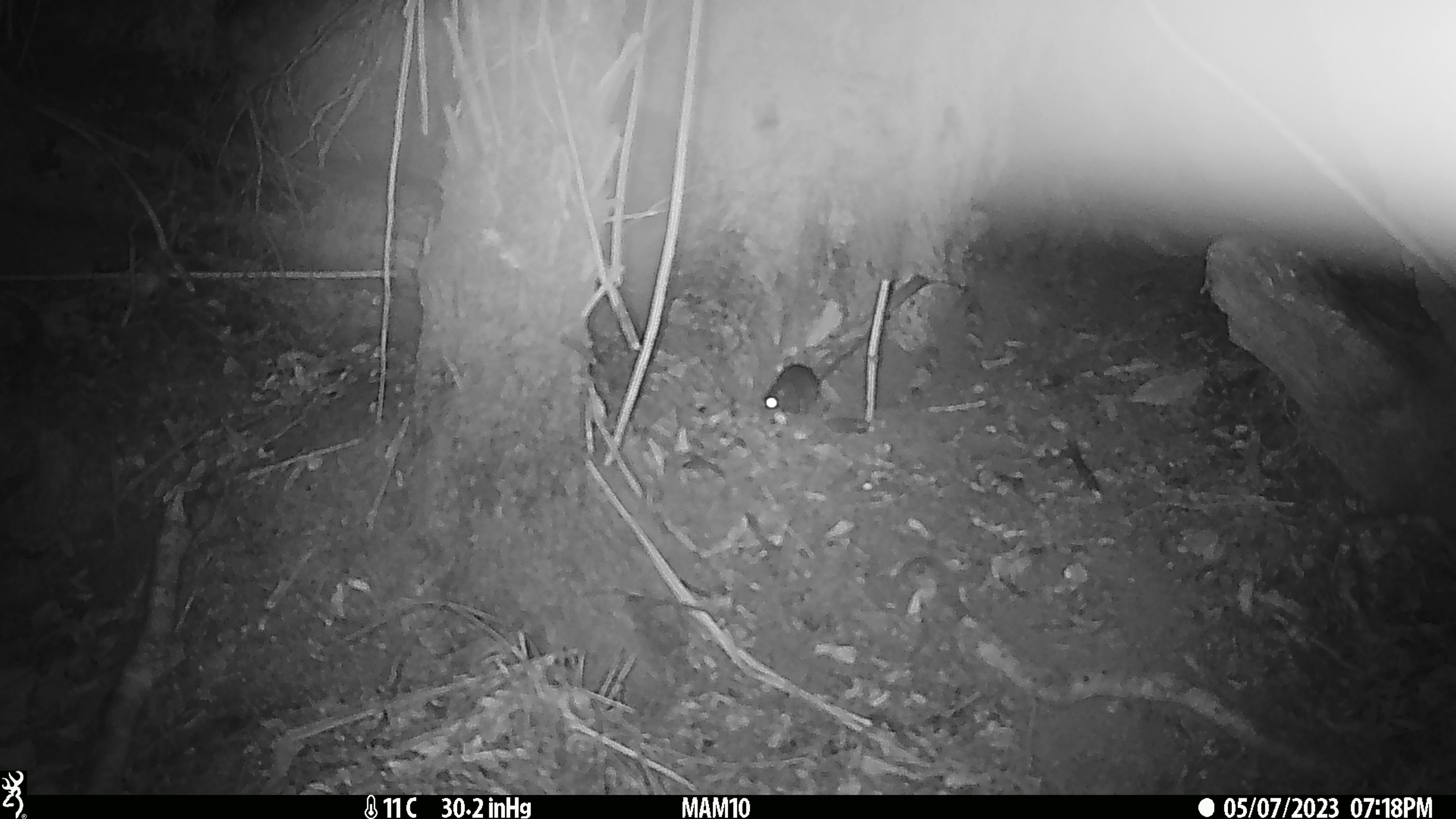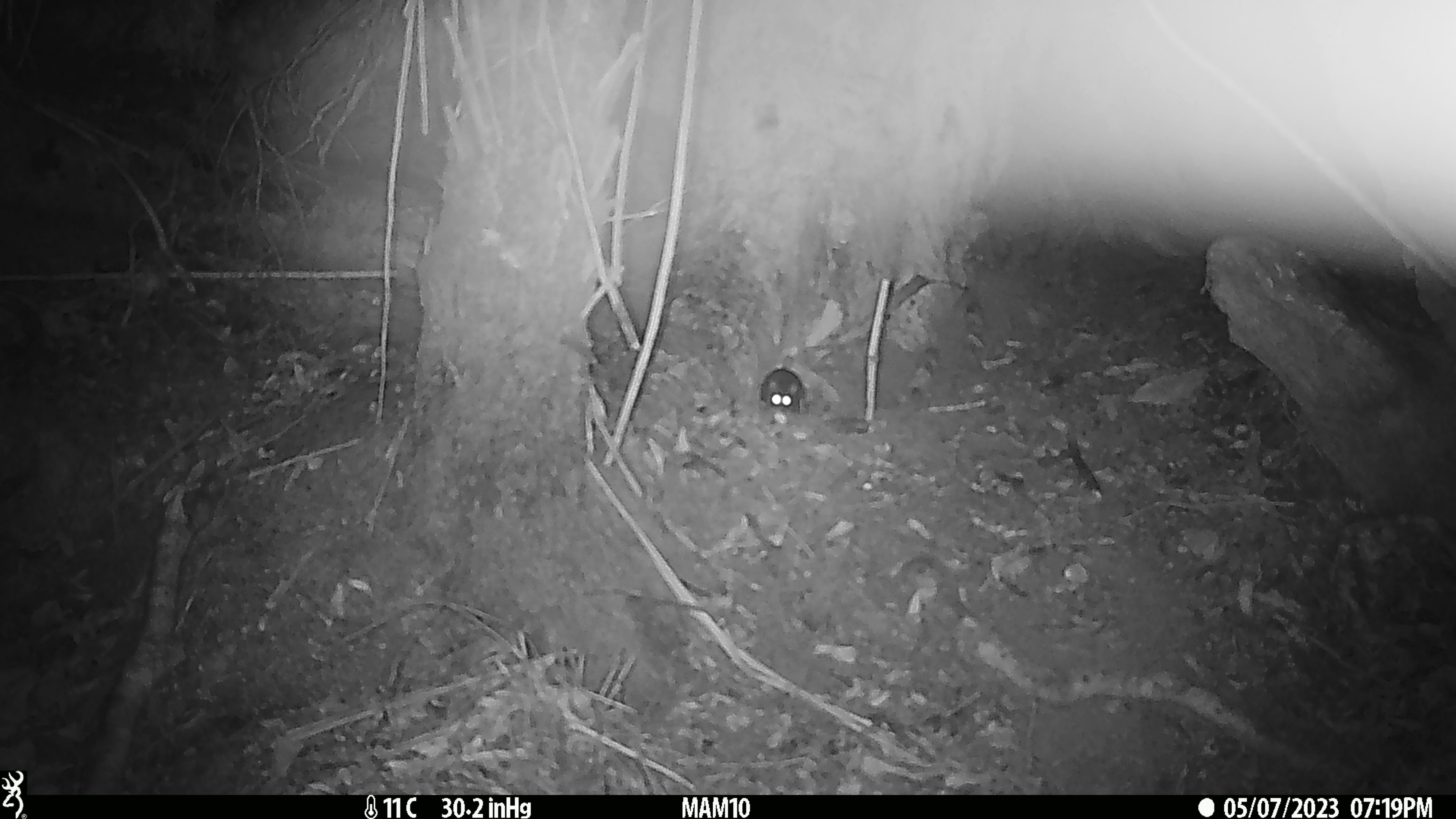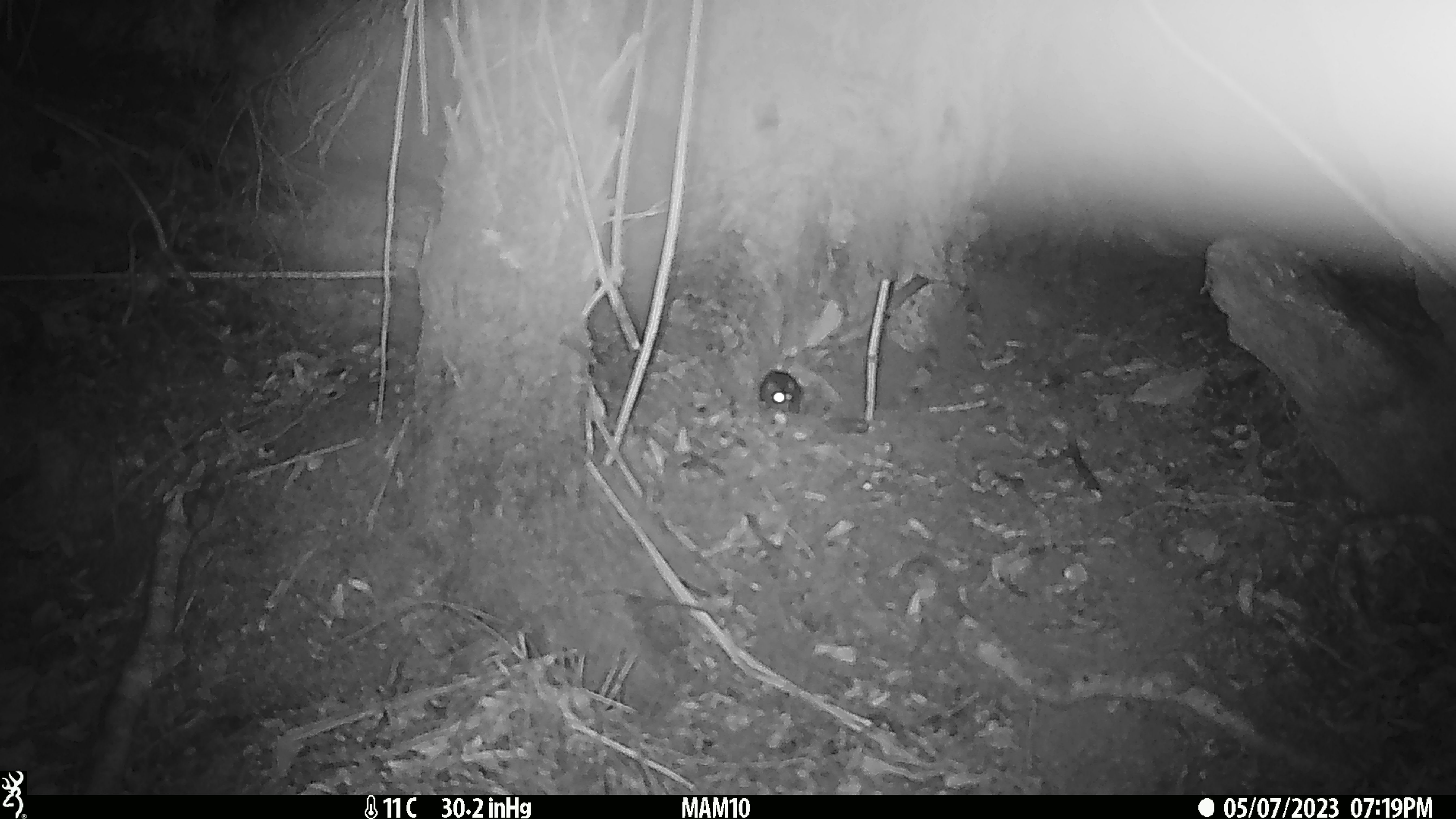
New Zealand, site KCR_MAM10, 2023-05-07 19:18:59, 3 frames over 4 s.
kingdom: Animalia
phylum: Chordata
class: Mammalia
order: Rodentia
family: Muridae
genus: Rattus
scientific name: Rattus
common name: rat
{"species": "rat (Rattus)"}